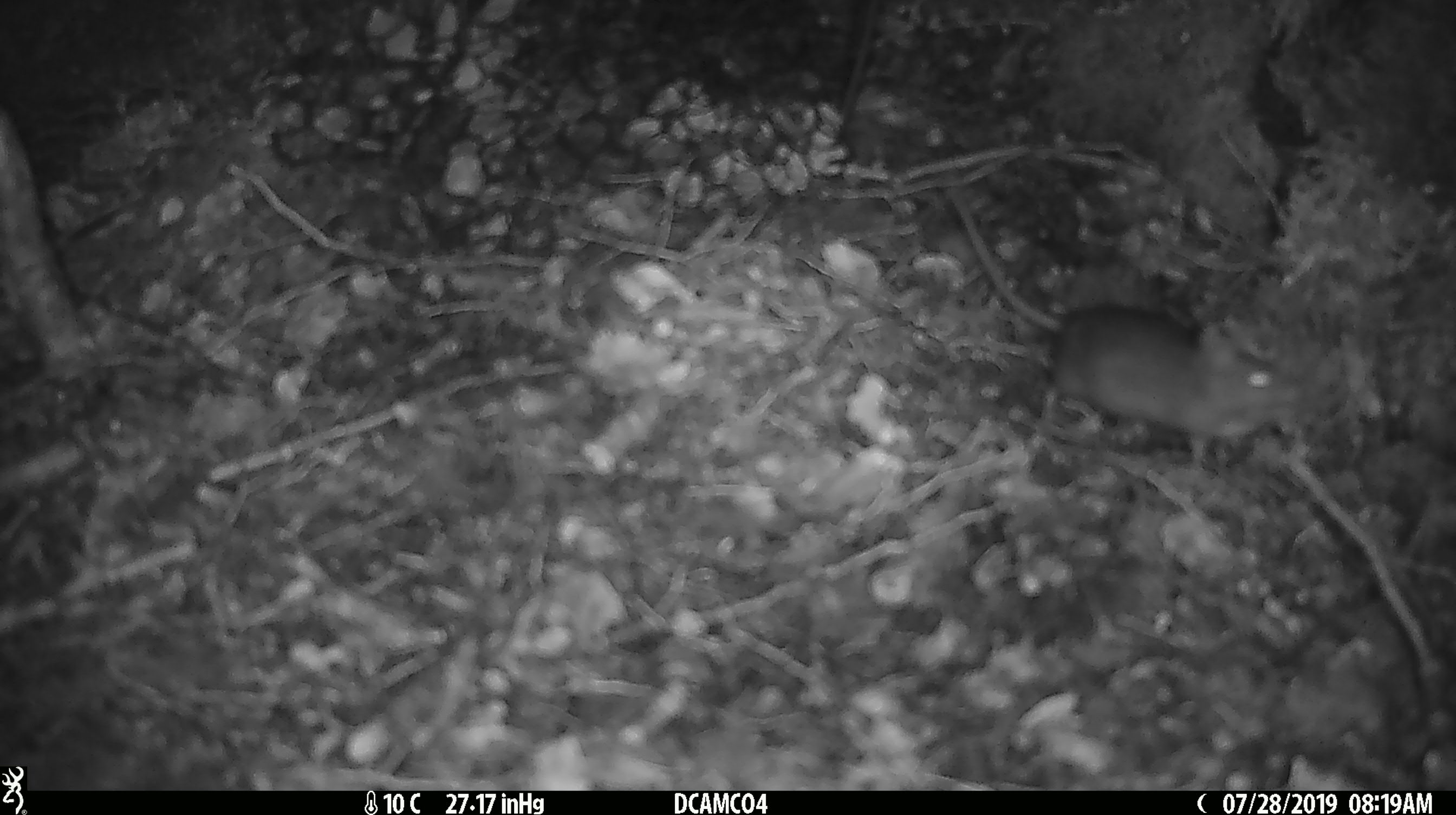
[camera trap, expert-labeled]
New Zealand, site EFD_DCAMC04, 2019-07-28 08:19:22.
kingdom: Animalia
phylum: Chordata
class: Mammalia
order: Rodentia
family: Muridae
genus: Mus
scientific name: Mus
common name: mouse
Mouse (Mus).